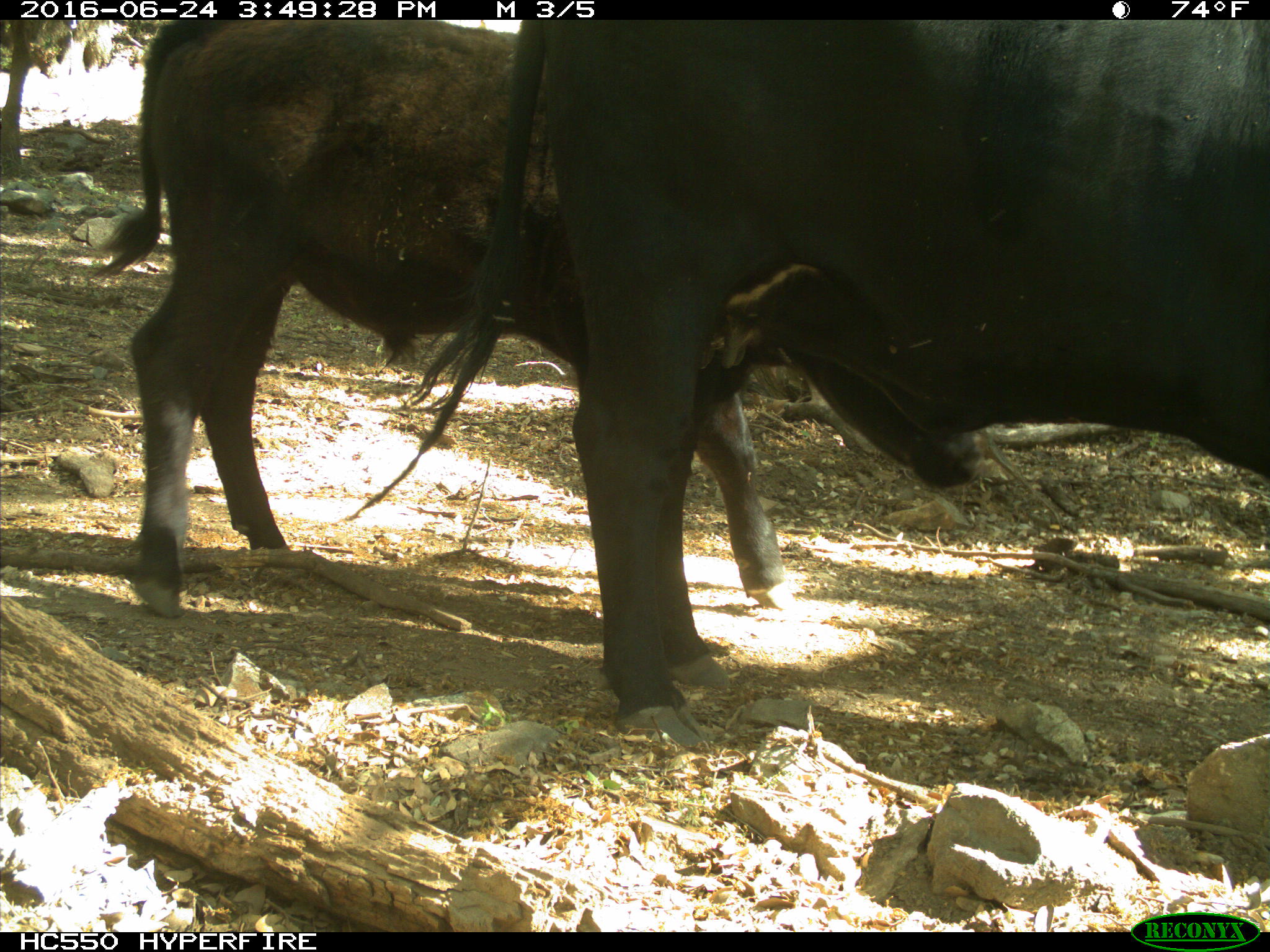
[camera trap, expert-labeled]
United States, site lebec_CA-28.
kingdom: Animalia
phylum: Chordata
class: Mammalia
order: Artiodactyla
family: Bovidae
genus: Bos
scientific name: Bos taurus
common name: domestic cow